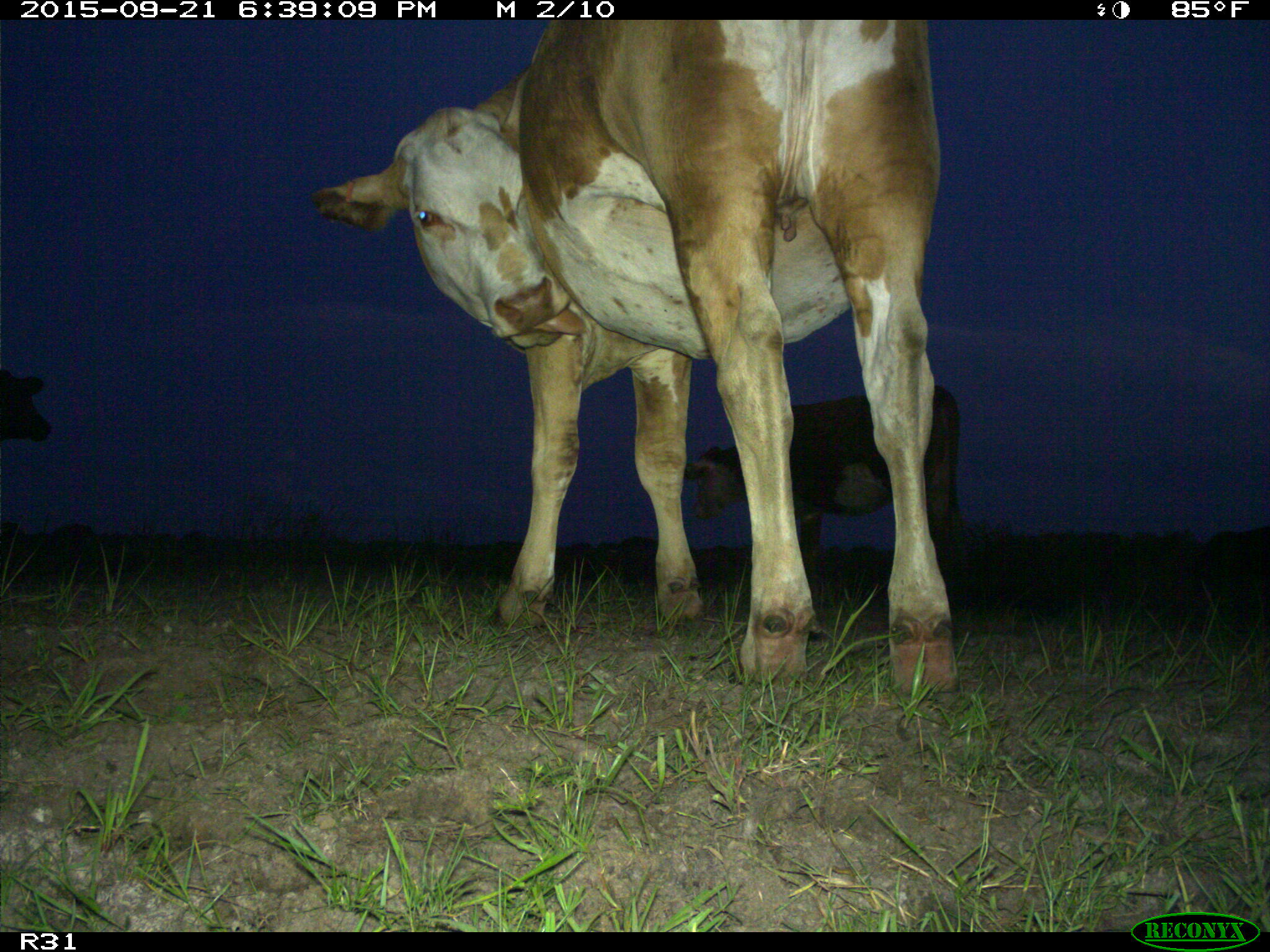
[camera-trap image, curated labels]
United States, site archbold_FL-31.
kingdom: Animalia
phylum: Chordata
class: Mammalia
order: Artiodactyla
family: Bovidae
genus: Bos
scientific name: Bos taurus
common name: domestic cow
Bos taurus (domestic cow).